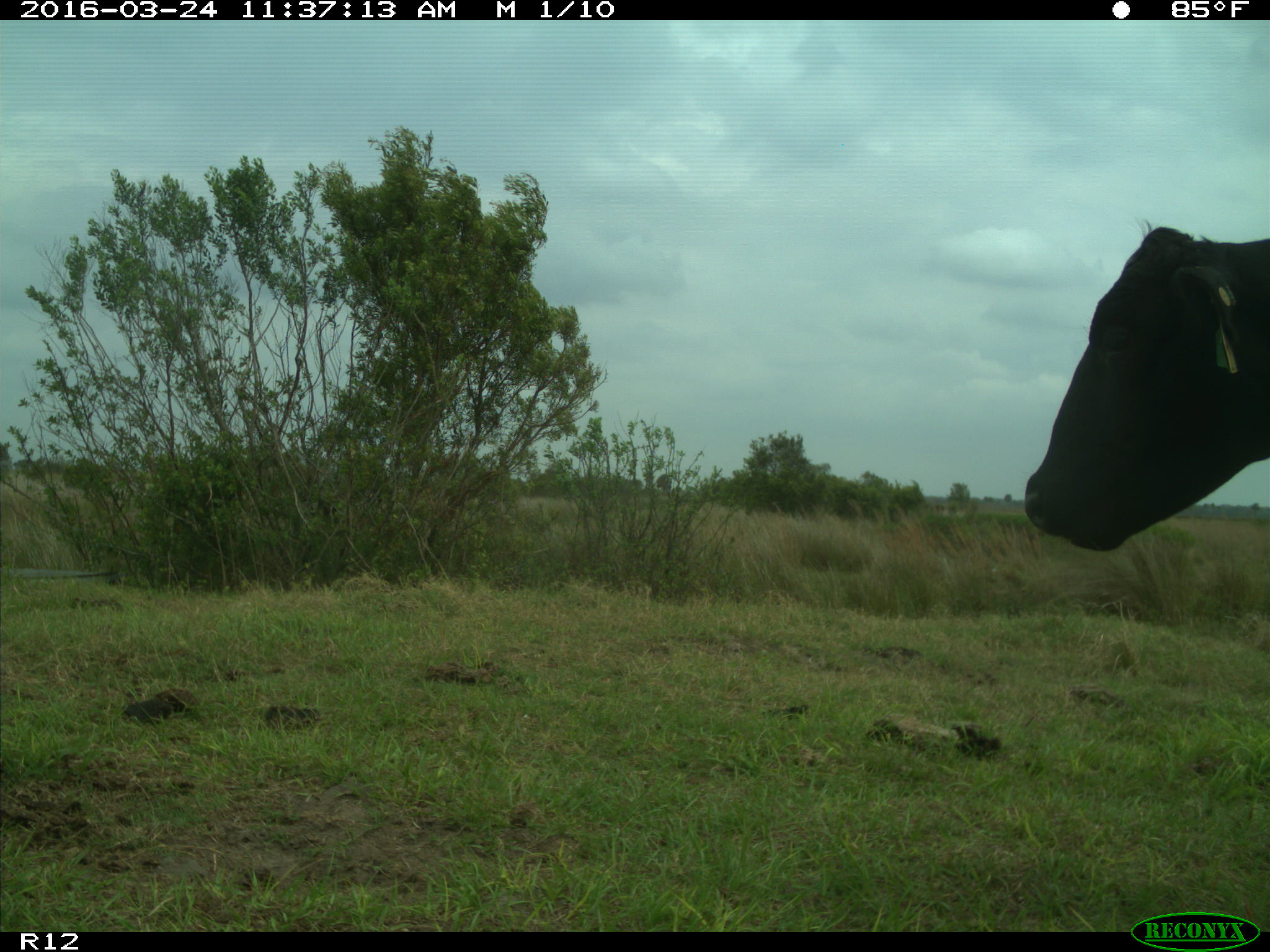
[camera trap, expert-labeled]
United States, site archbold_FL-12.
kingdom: Animalia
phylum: Chordata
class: Mammalia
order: Artiodactyla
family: Bovidae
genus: Bos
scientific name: Bos taurus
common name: domestic cow